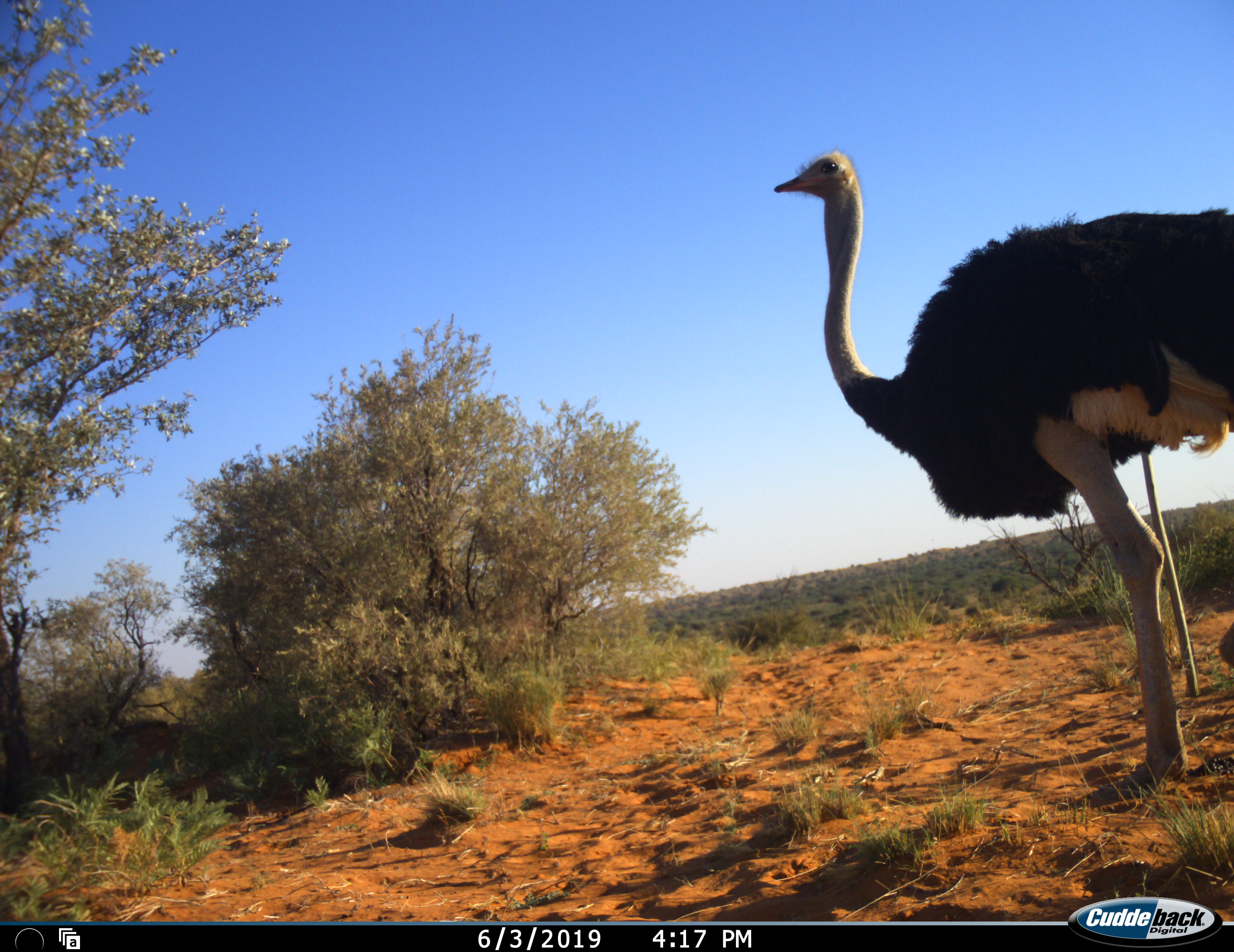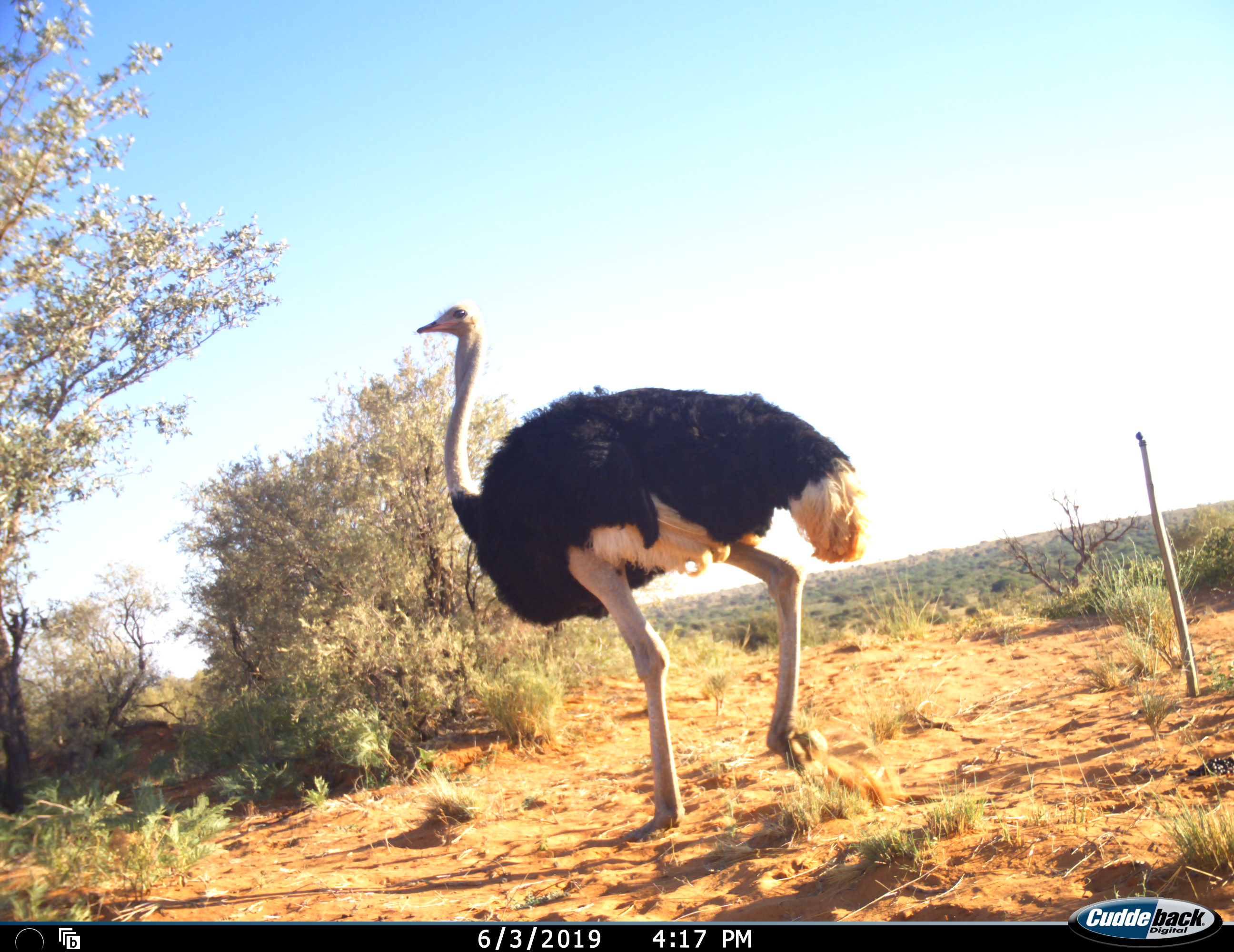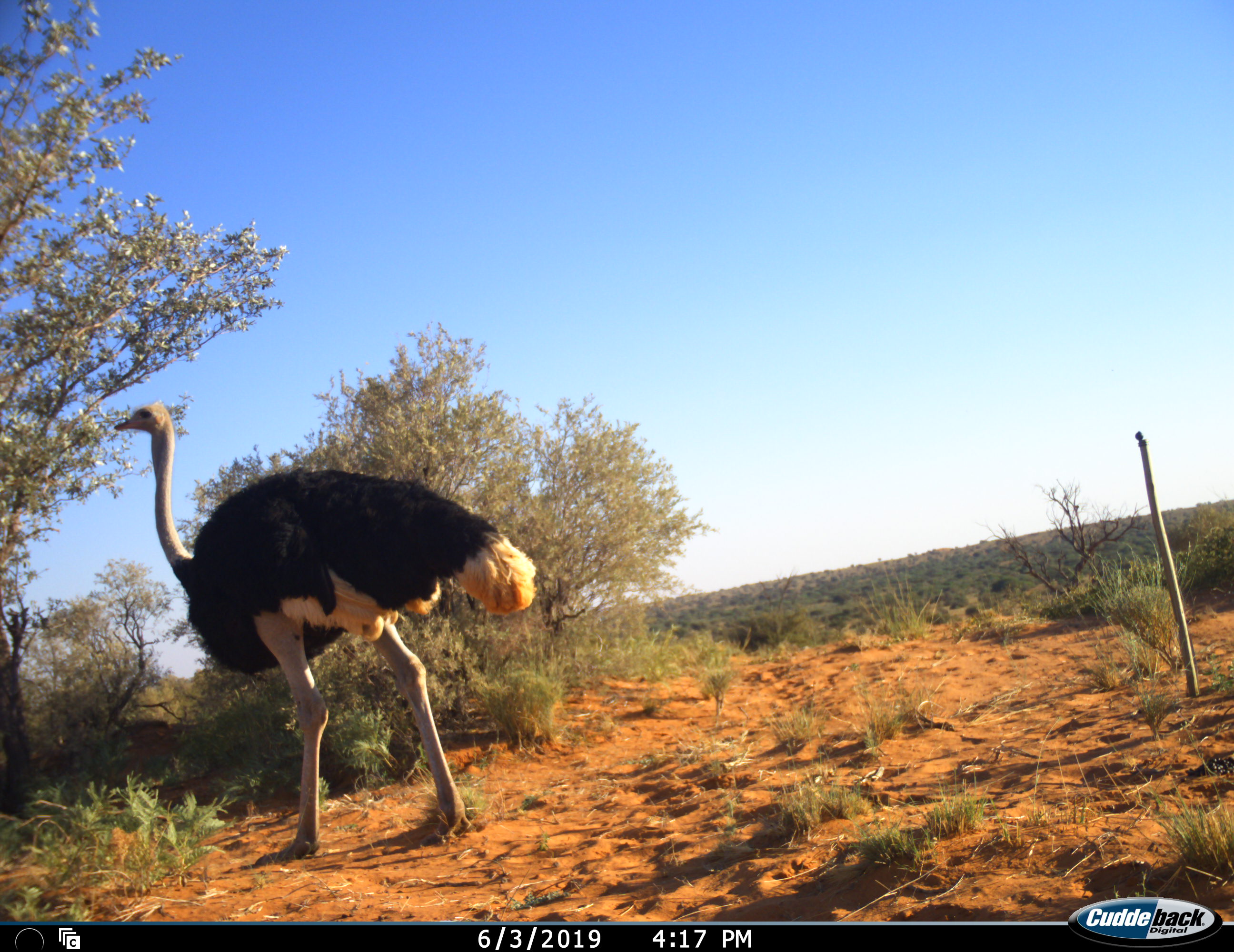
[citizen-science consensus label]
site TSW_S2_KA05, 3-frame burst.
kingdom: Animalia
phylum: Chordata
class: Aves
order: Struthioniformes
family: Struthionidae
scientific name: Struthionidae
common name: ostrich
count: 1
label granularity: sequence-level